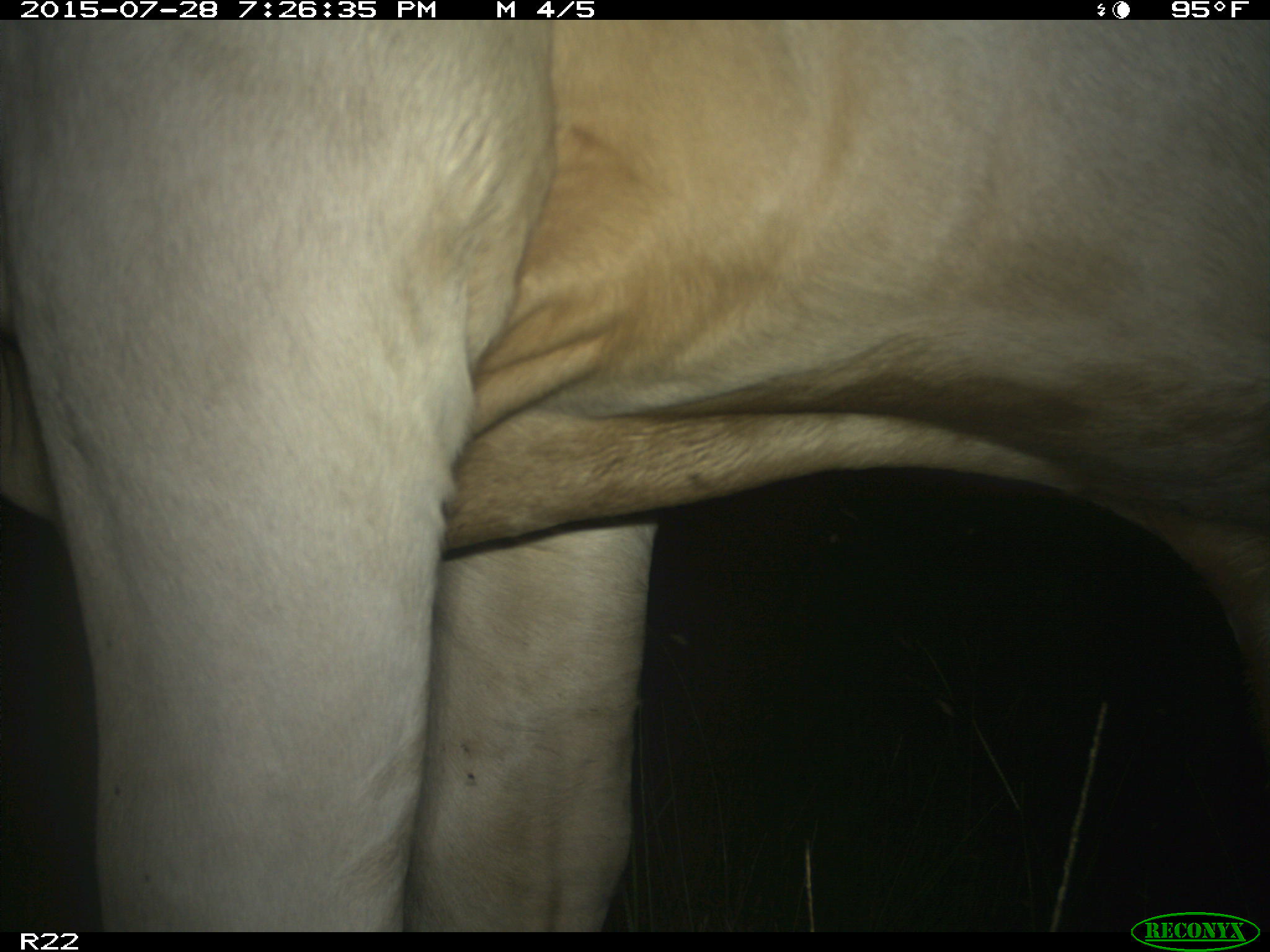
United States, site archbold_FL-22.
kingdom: Animalia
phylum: Chordata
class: Mammalia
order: Artiodactyla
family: Bovidae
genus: Bos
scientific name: Bos taurus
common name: domestic cow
Bos taurus (domestic cow).